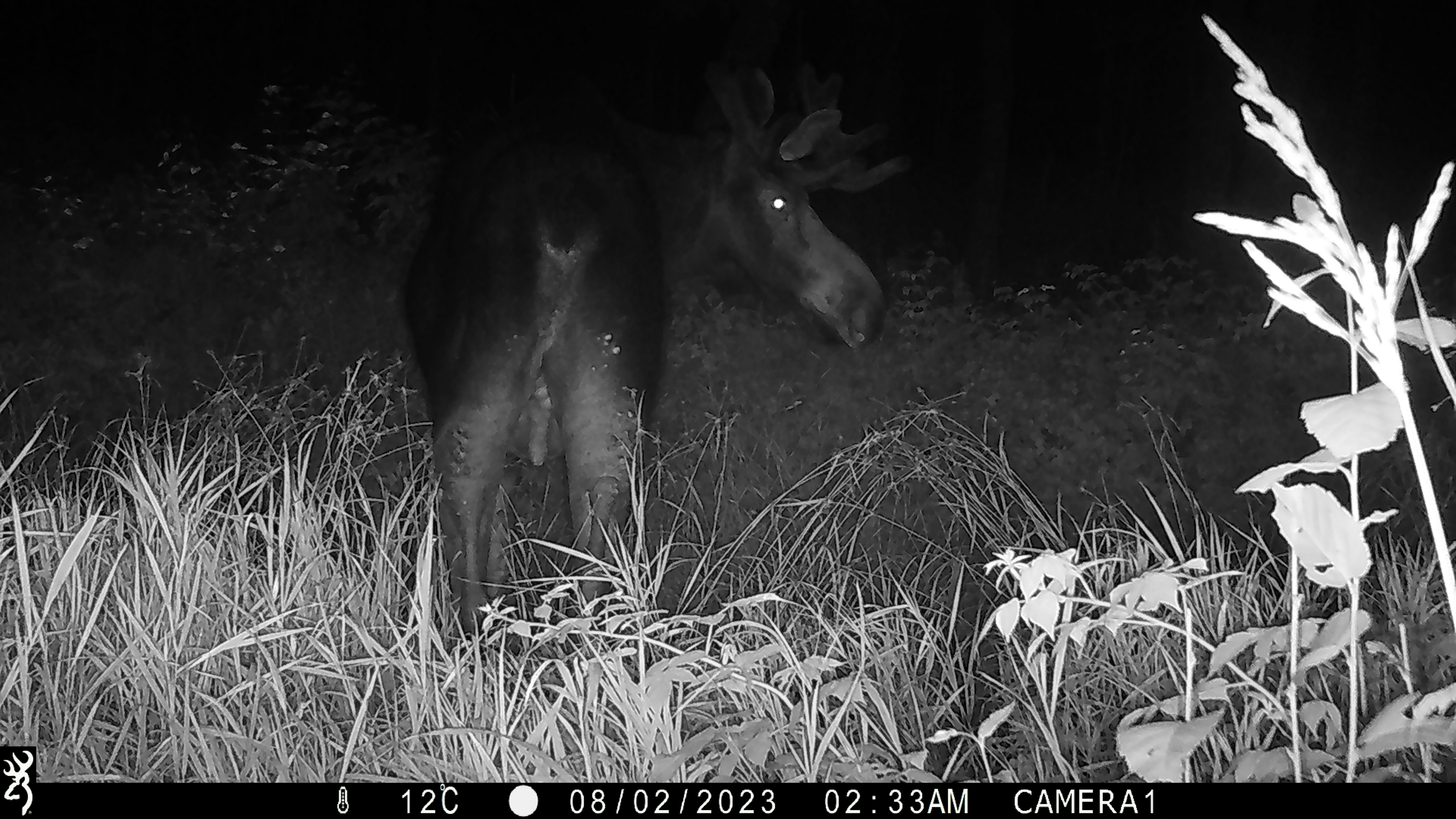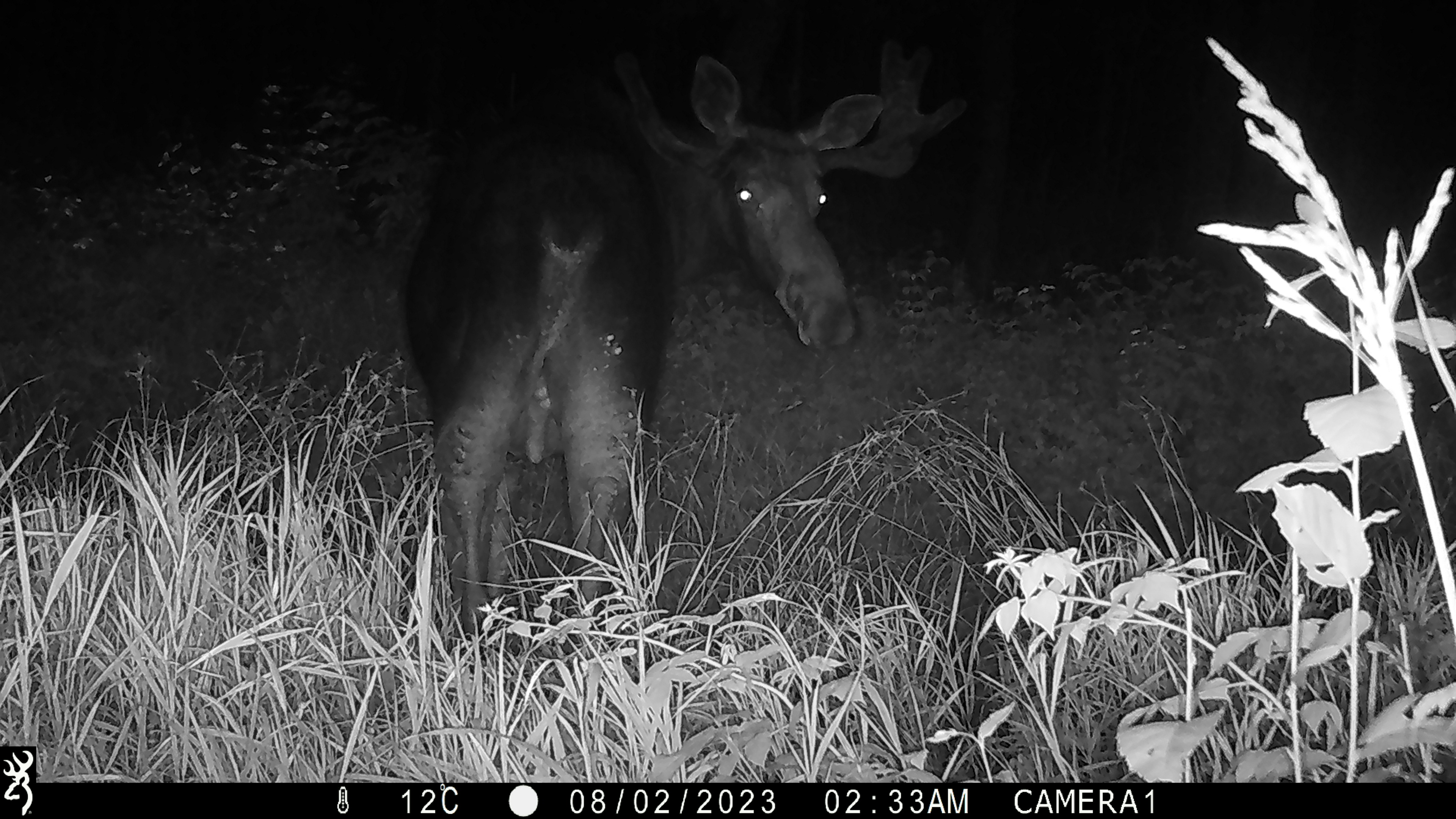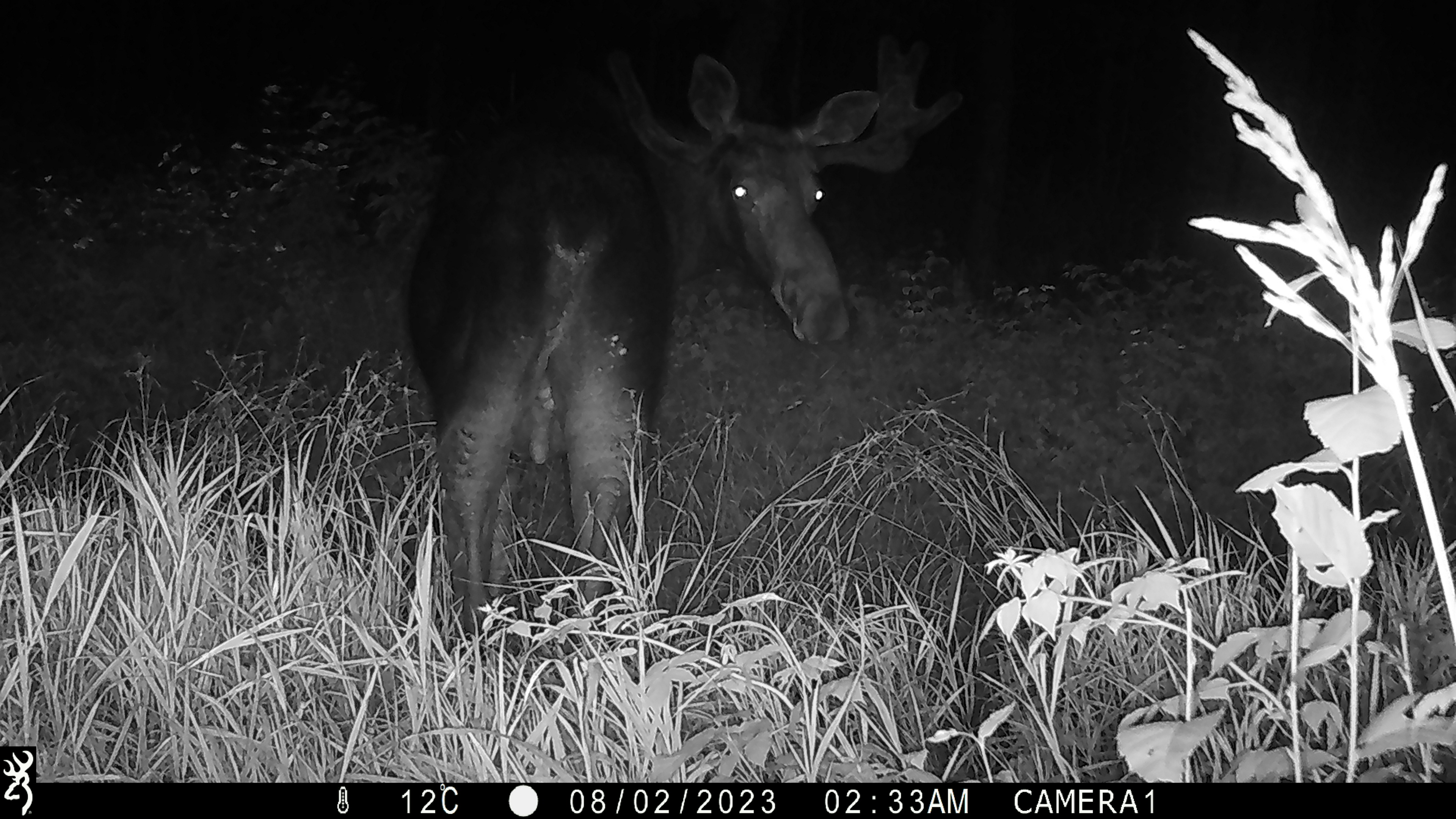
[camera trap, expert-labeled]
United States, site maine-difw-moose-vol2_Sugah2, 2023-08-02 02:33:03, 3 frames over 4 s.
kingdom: Animalia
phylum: Chordata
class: Mammalia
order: Artiodactyla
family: Cervidae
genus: Alces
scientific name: Alces alces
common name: moose